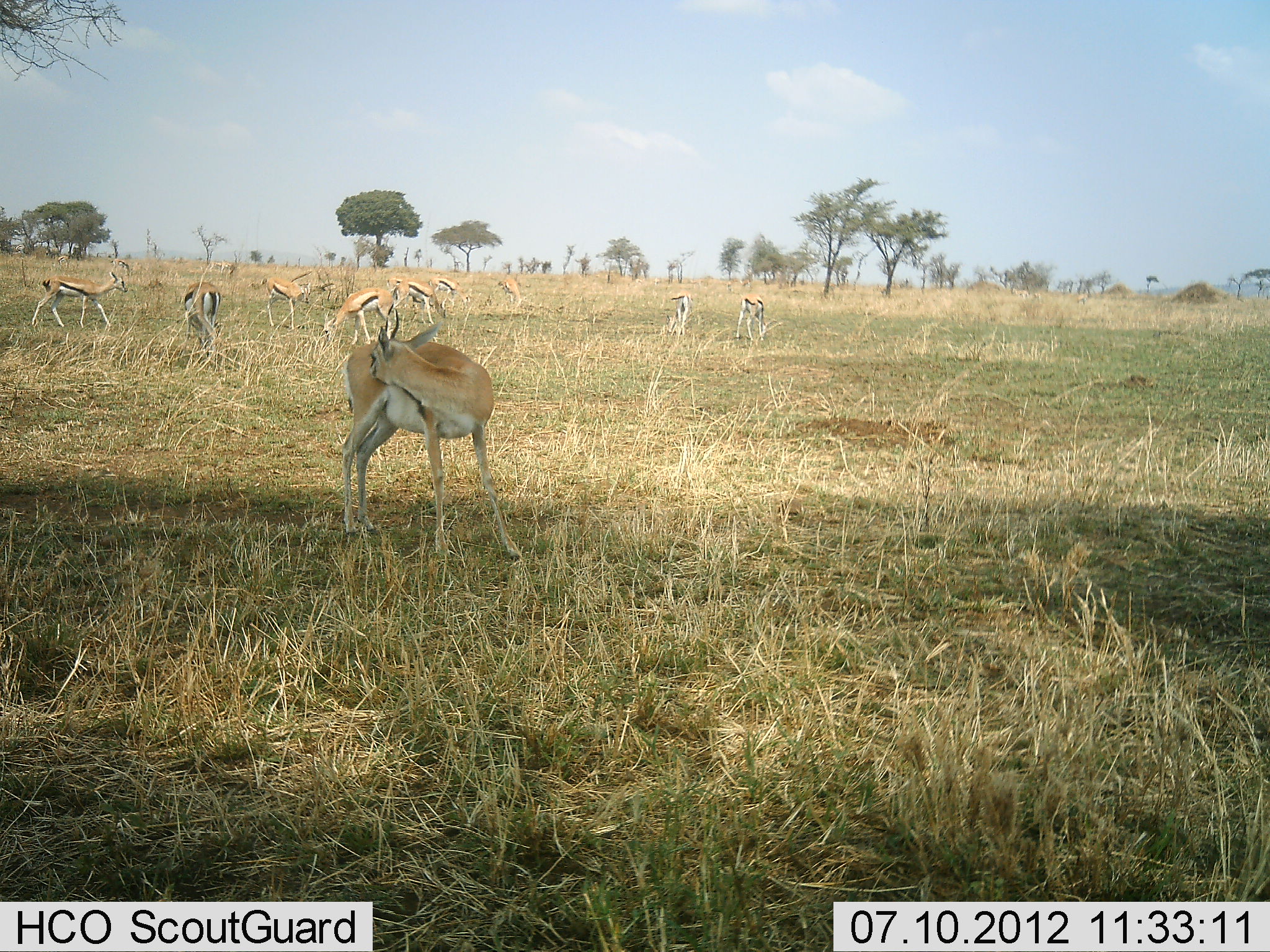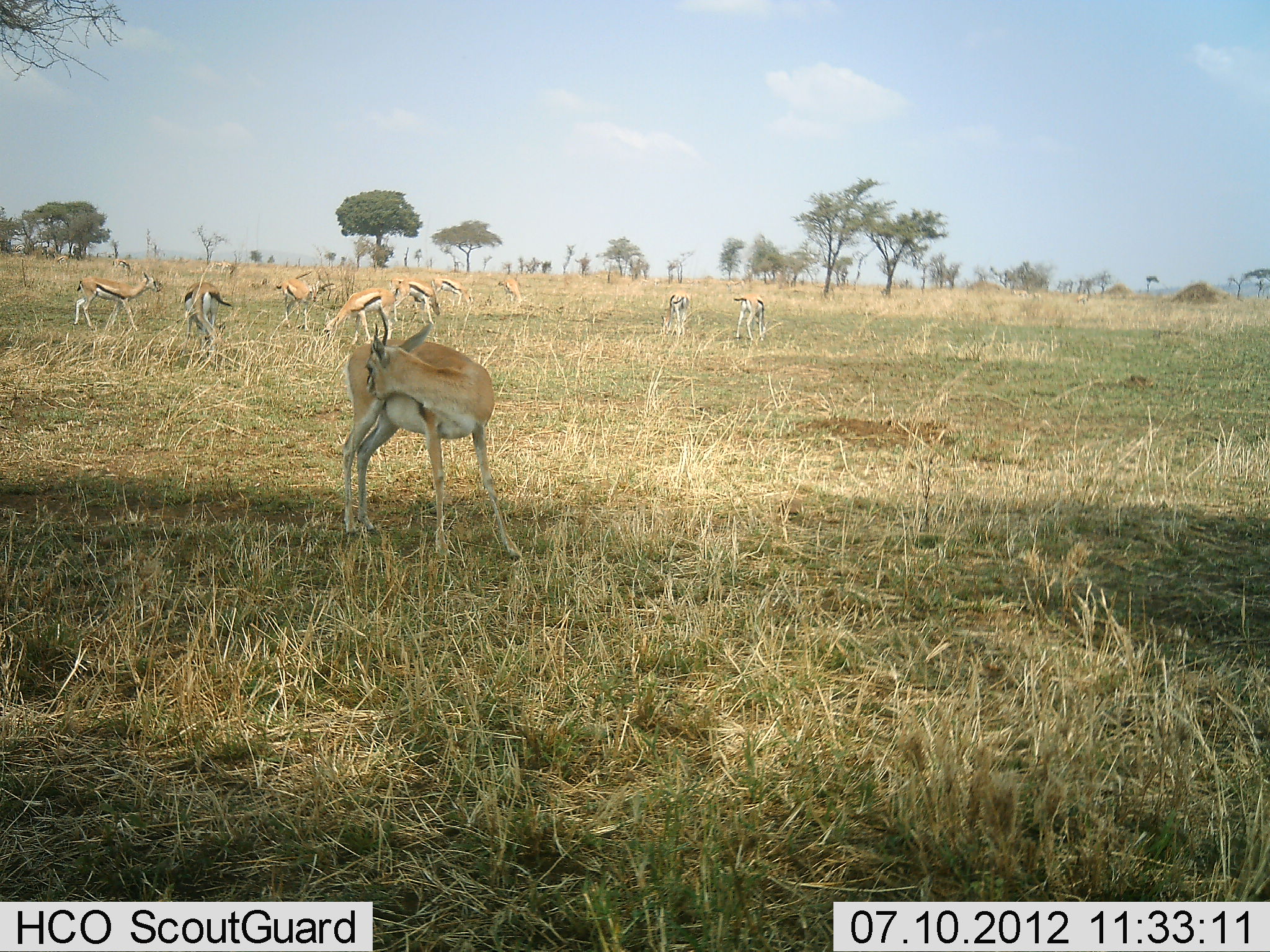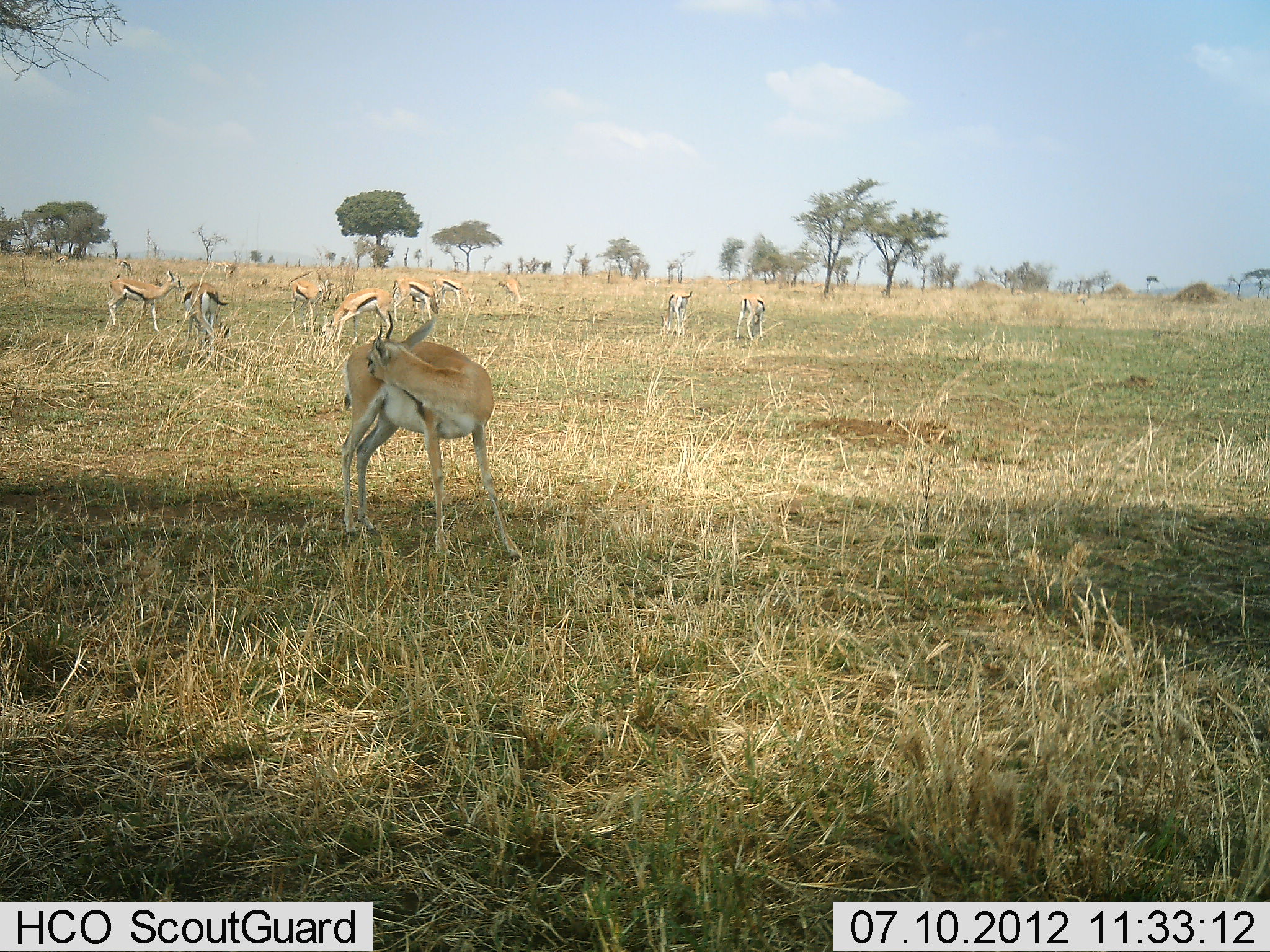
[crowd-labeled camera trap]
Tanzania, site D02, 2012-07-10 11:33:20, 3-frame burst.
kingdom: Animalia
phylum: Chordata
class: Mammalia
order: Artiodactyla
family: Bovidae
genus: Eudorcas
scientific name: Eudorcas thomsonii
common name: thomson's gazelle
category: gazellethomsons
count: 10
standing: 100%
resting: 0%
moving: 30%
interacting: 0%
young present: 0%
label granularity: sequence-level